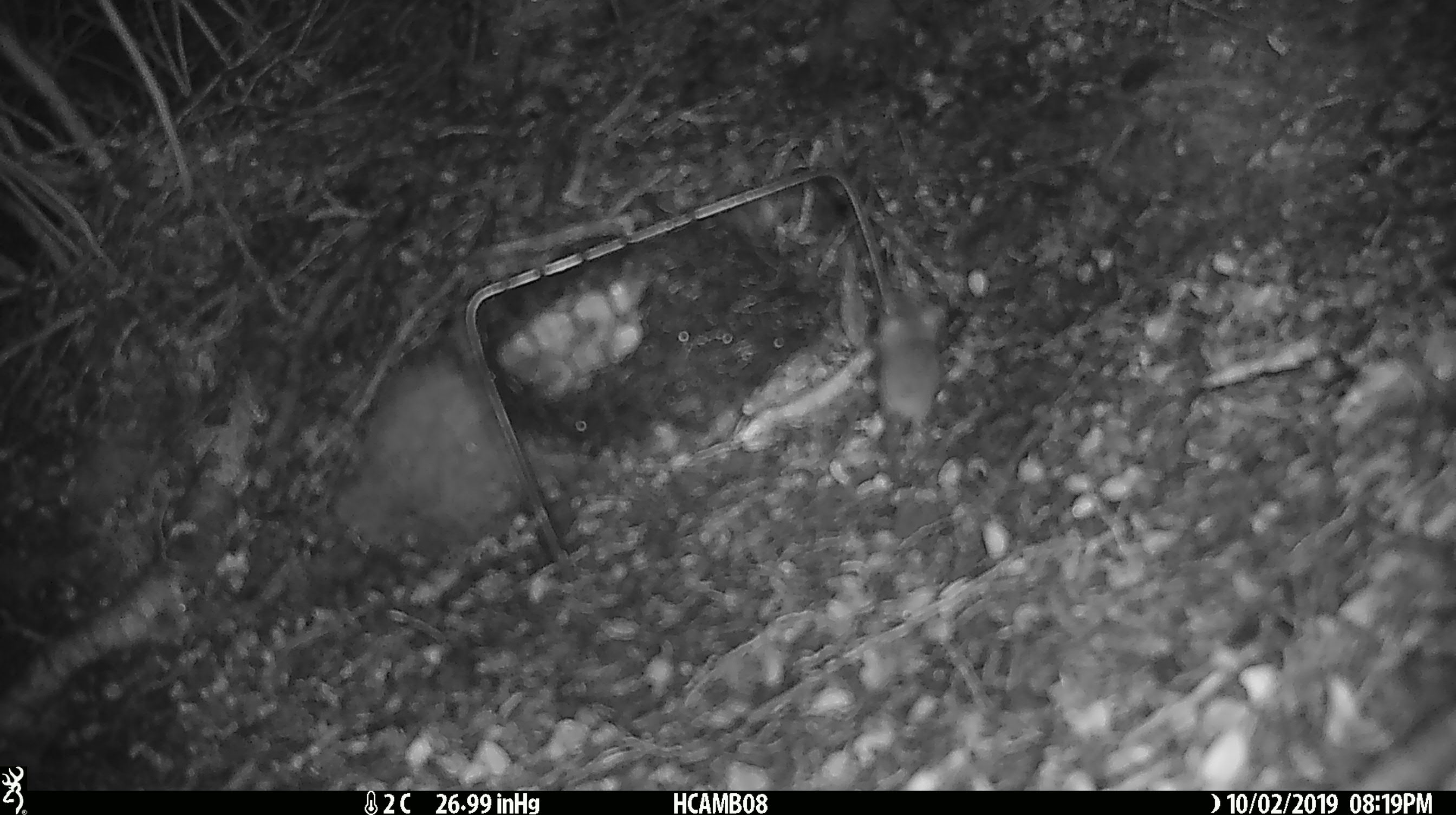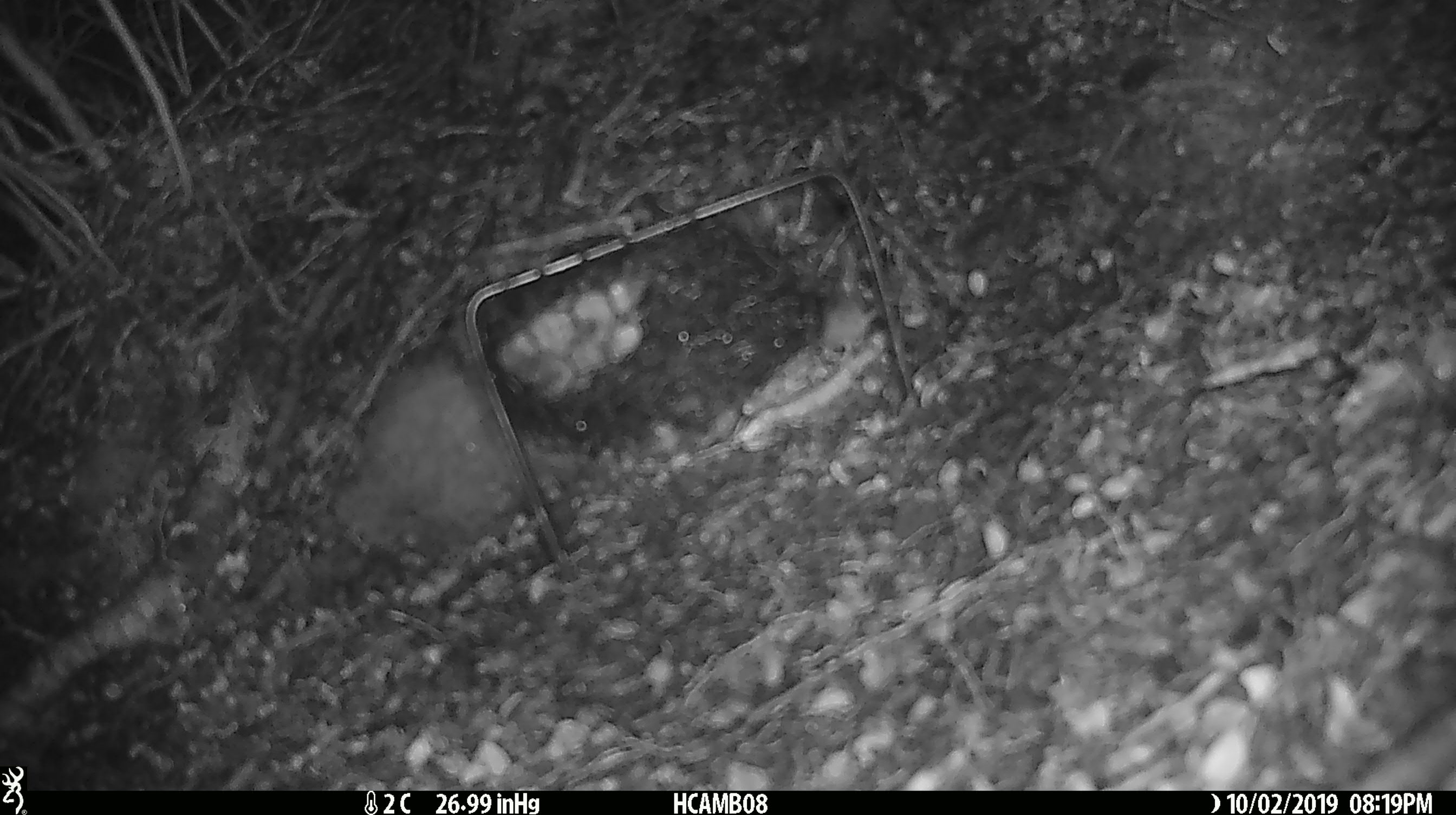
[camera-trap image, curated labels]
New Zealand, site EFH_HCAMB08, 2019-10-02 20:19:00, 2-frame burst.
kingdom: Animalia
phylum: Chordata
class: Mammalia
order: Rodentia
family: Muridae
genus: Mus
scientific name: Mus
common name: mouse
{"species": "mouse (Mus)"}